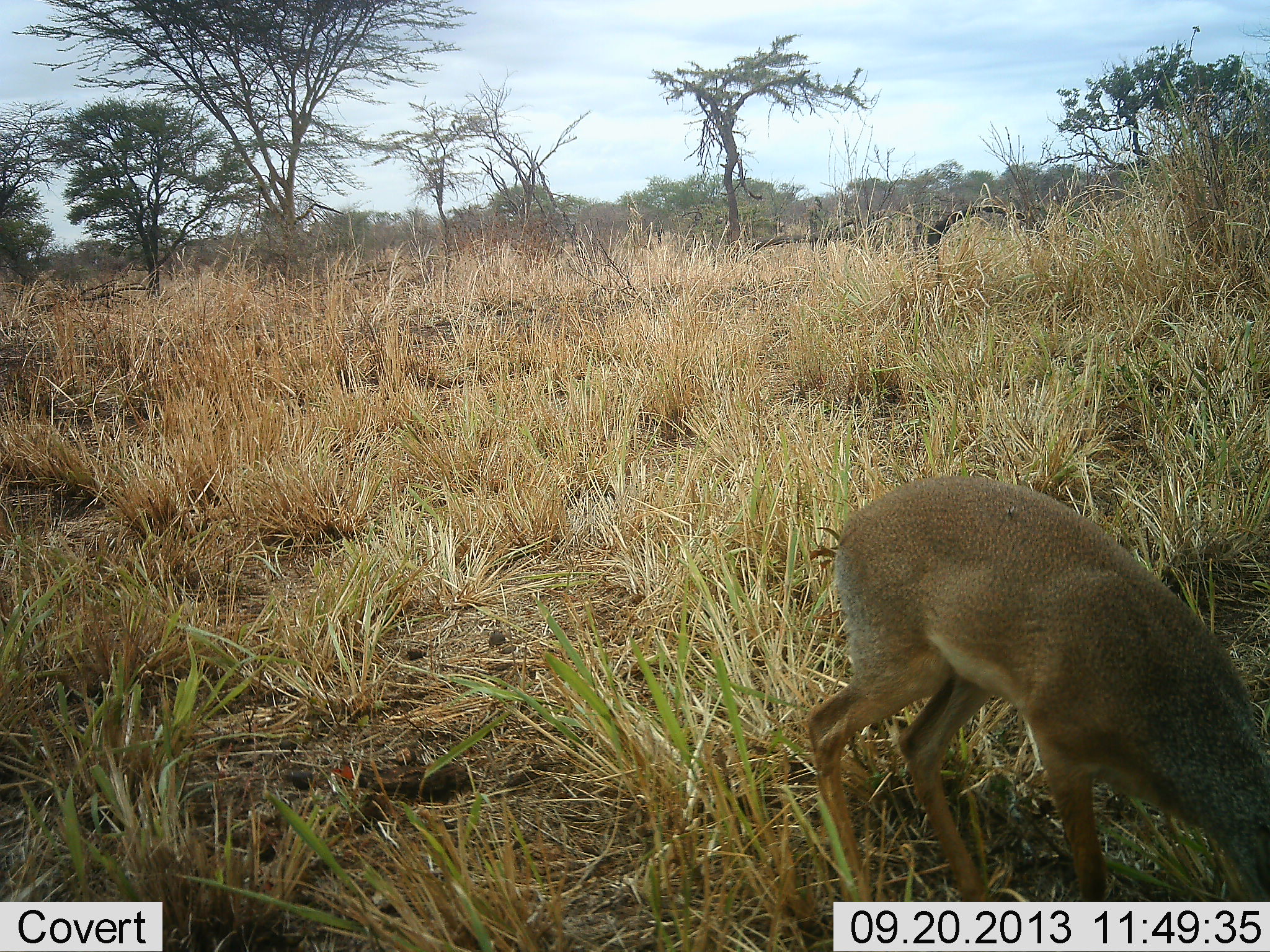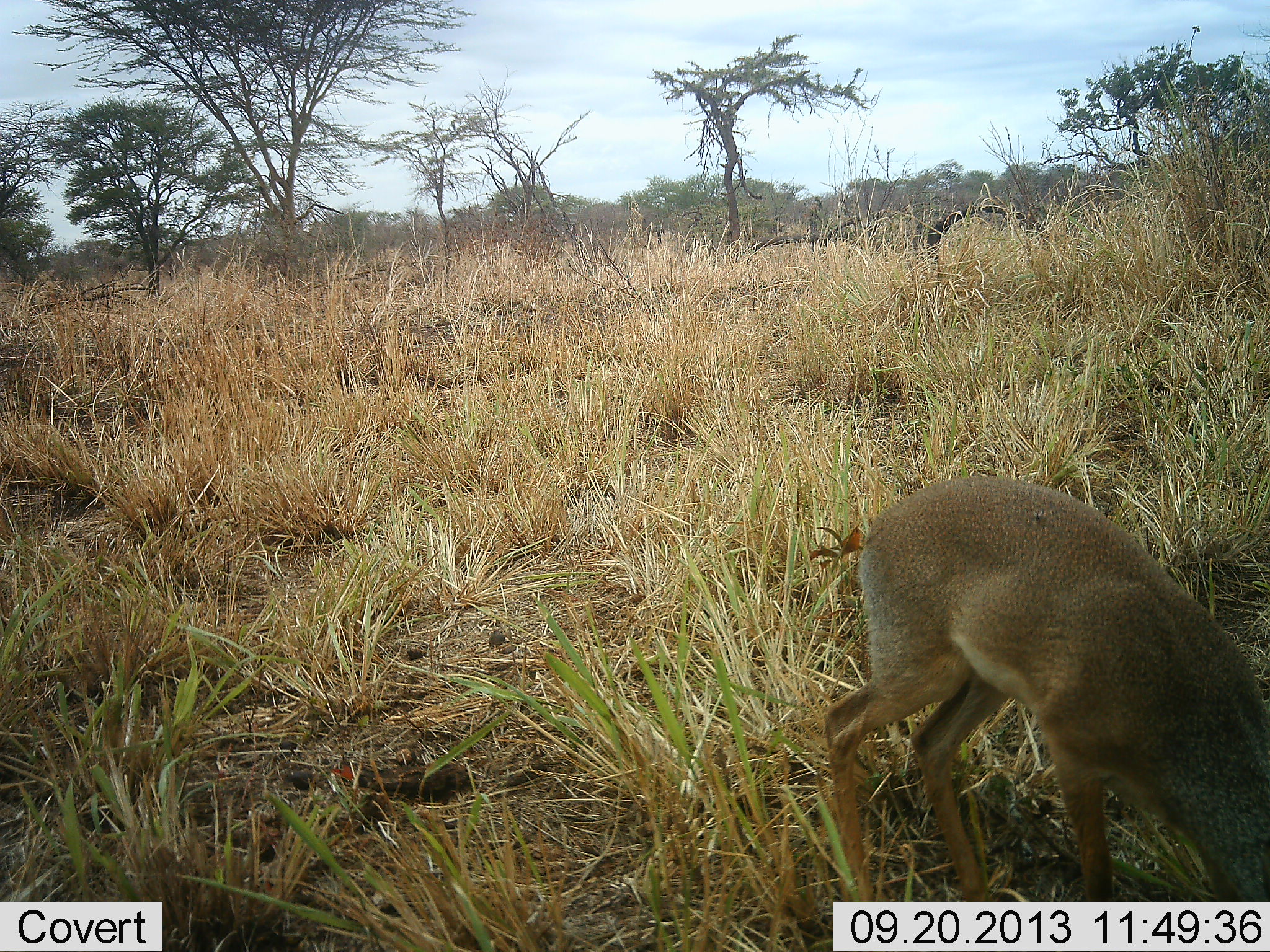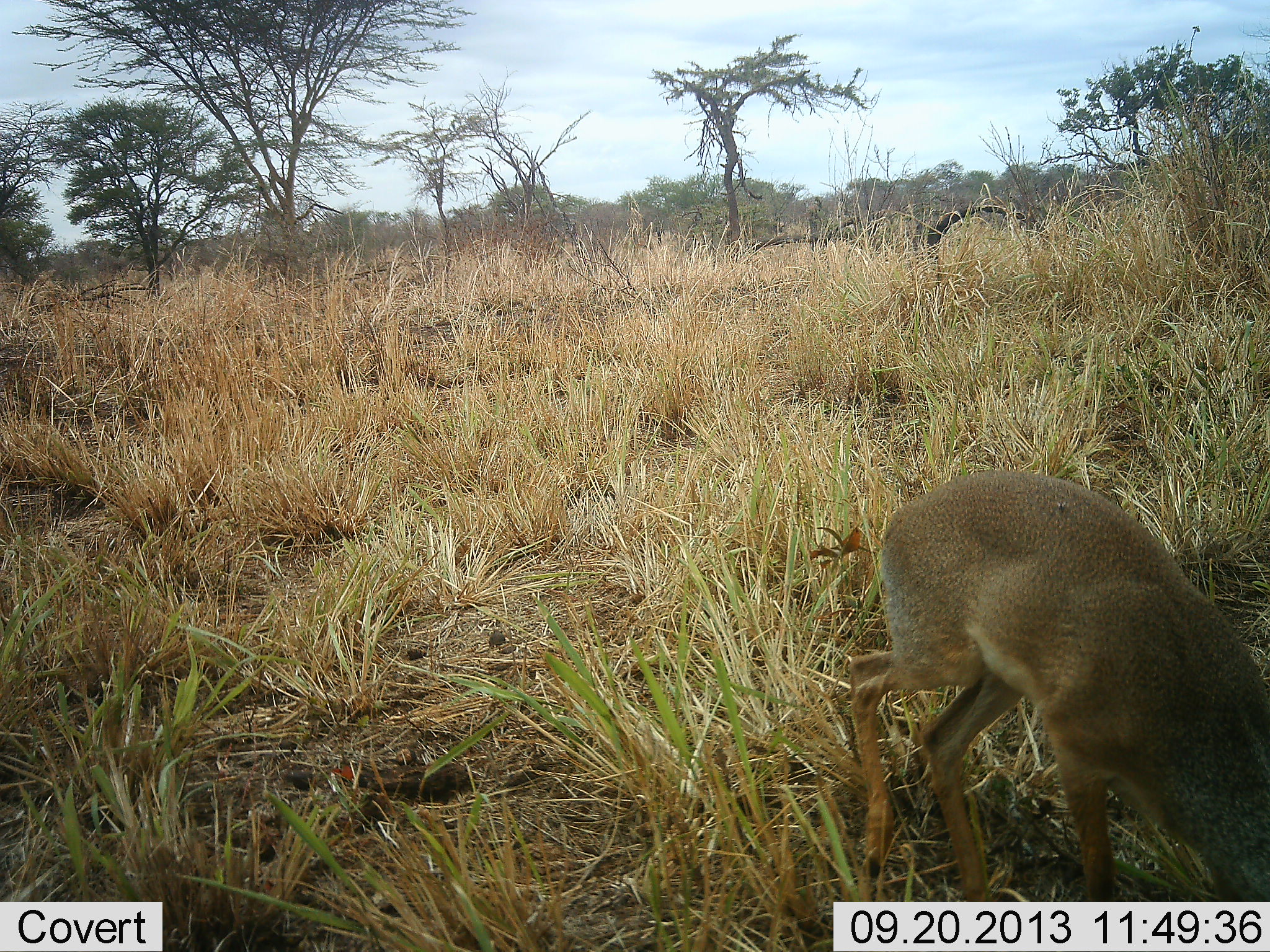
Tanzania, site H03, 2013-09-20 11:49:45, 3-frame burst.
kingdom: Animalia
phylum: Chordata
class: Mammalia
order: Artiodactyla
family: Bovidae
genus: Madoqua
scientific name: Madoqua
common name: dikdik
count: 1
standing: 10%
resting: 0%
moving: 10%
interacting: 0%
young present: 0%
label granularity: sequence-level